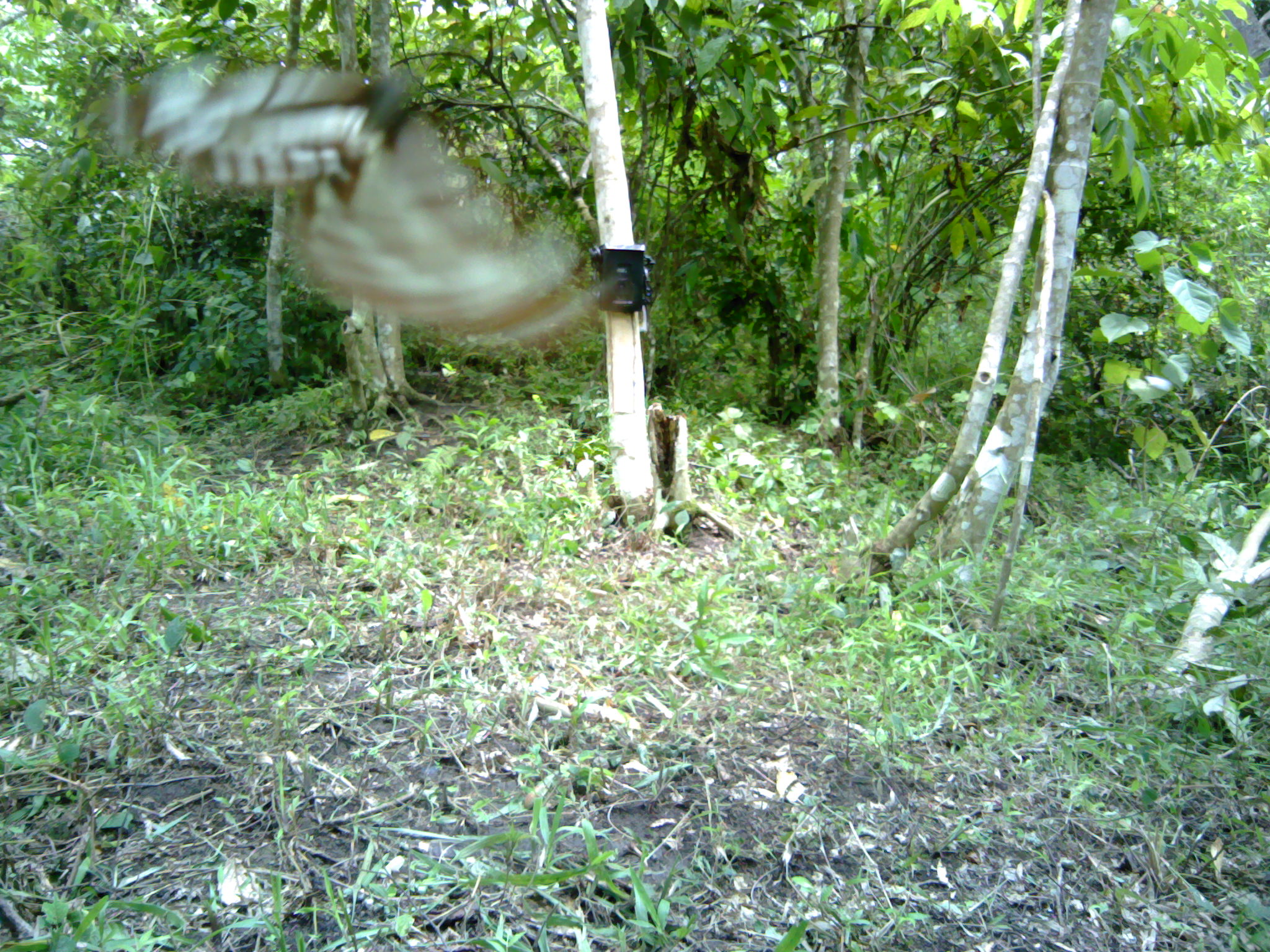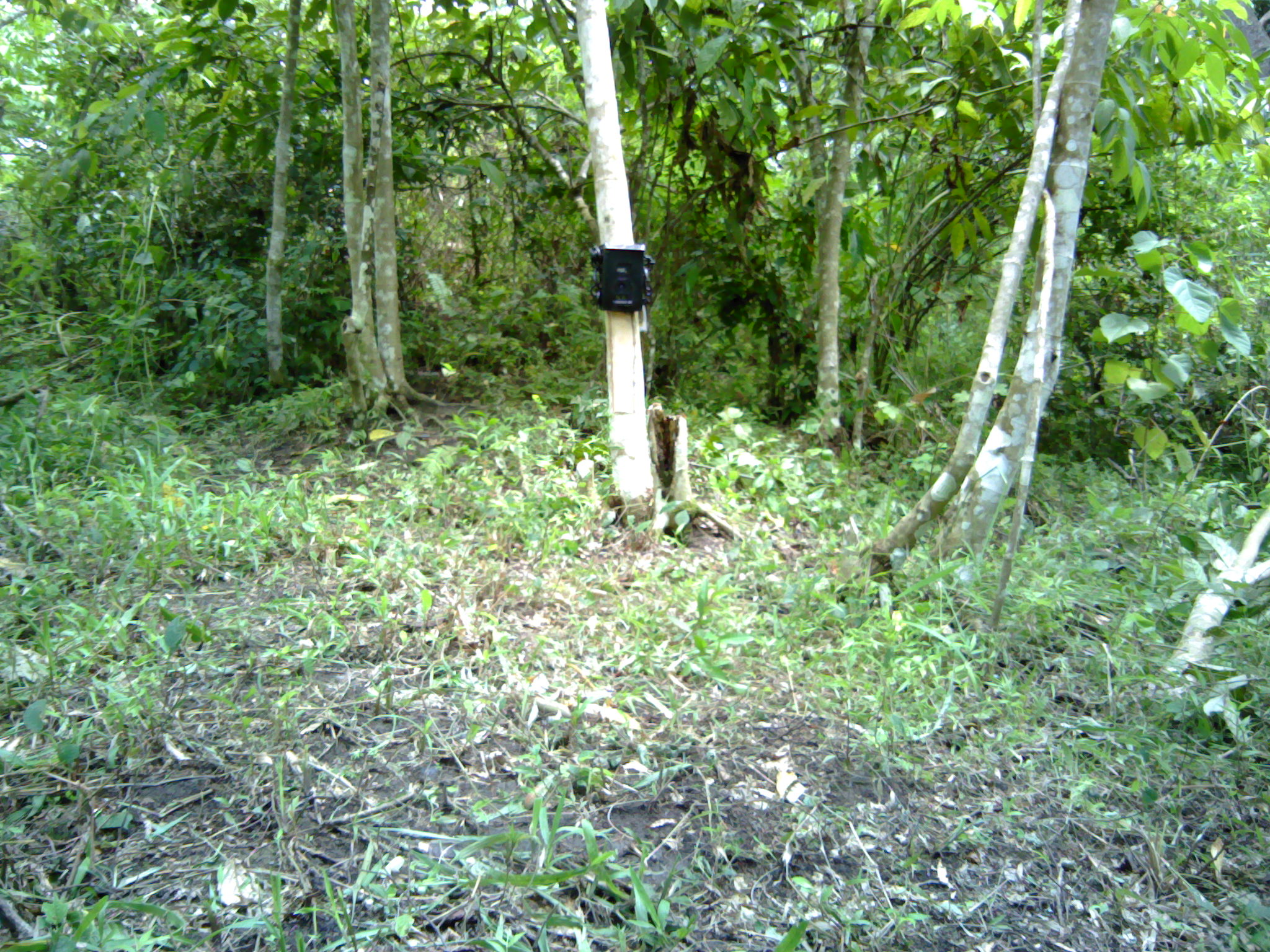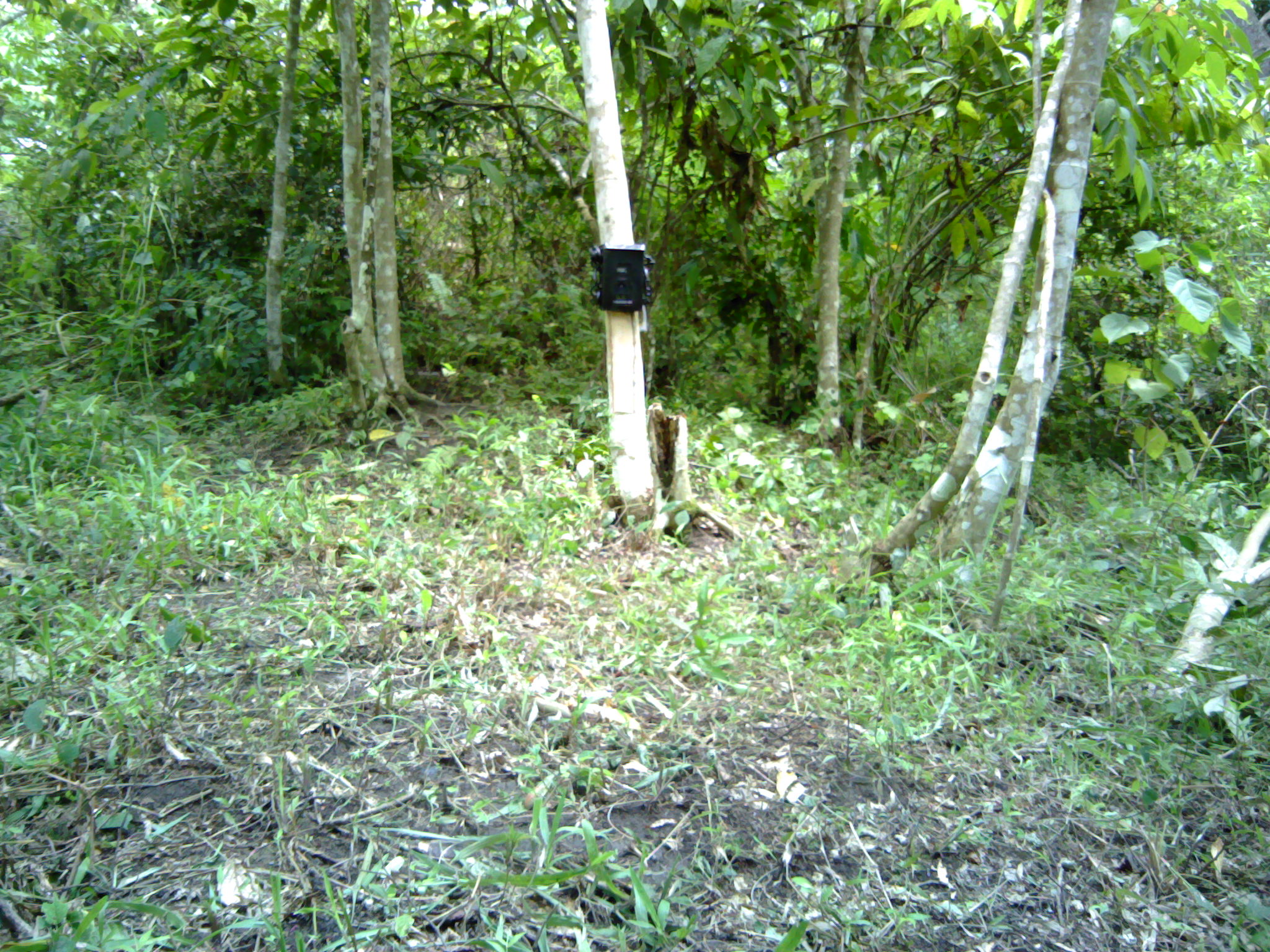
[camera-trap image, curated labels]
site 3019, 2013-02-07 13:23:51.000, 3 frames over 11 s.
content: unidentified animal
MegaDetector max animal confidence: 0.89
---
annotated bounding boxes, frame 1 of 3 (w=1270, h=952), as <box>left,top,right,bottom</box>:
unknown: <box>78,54,599,353</box>